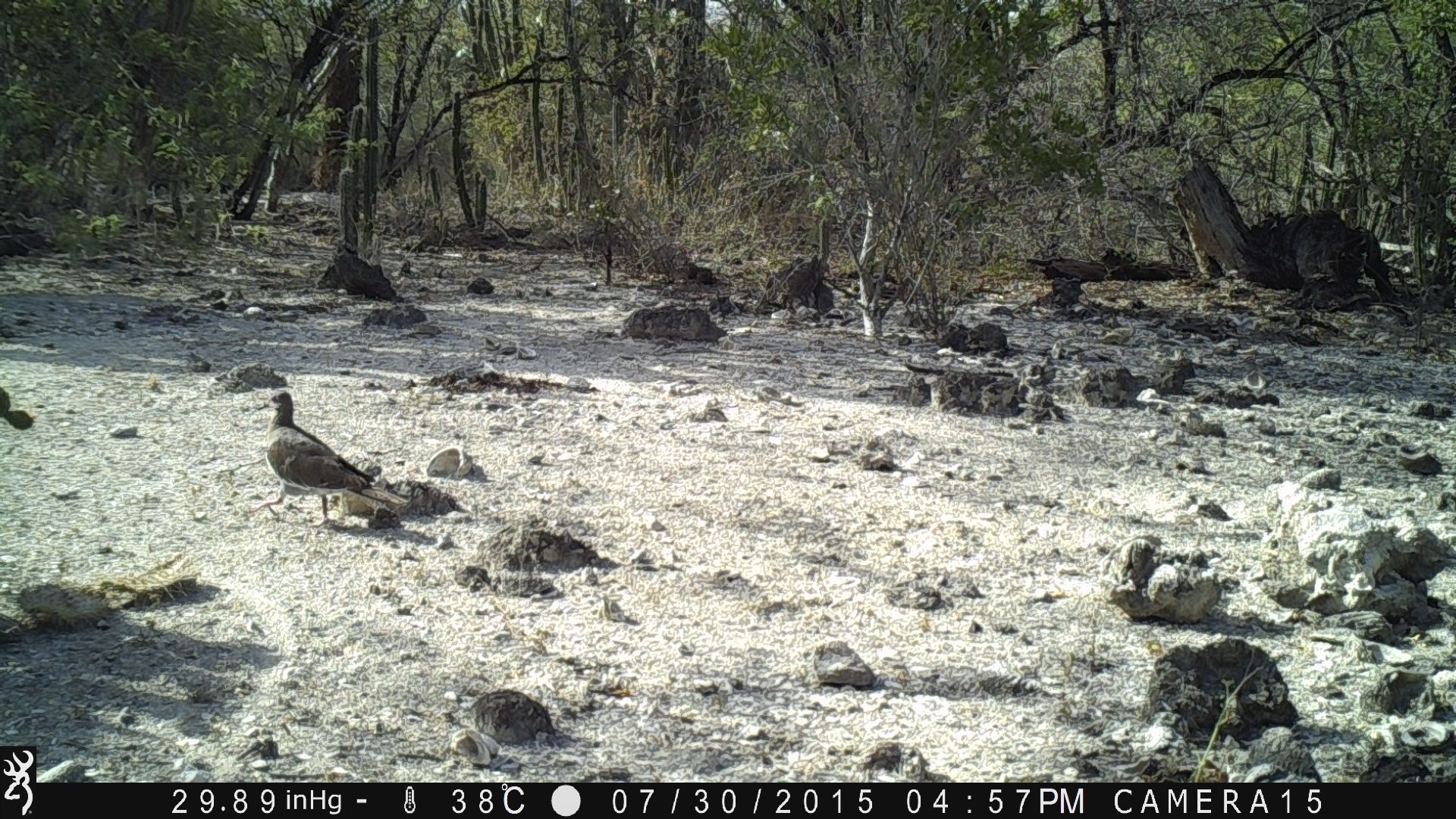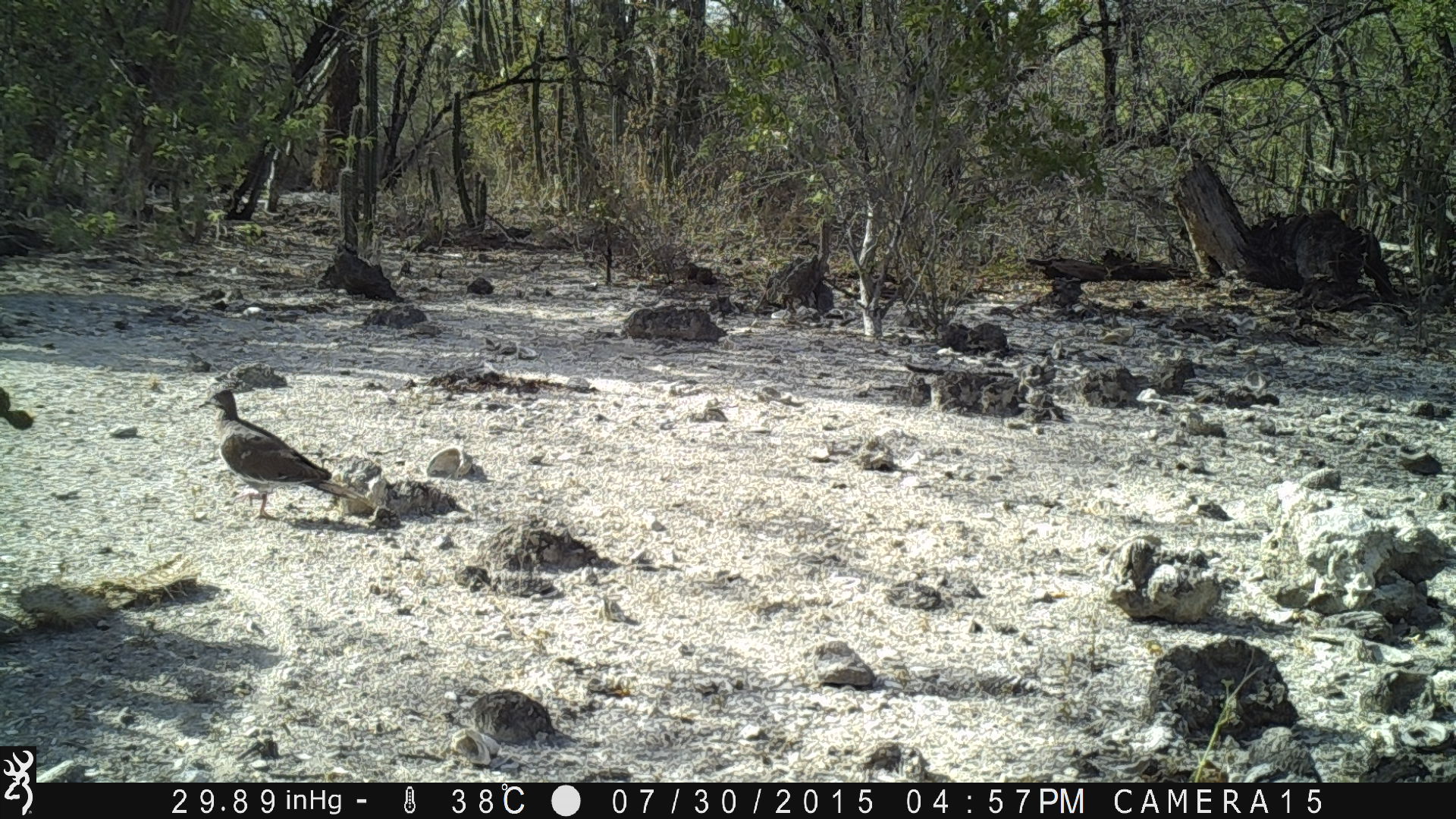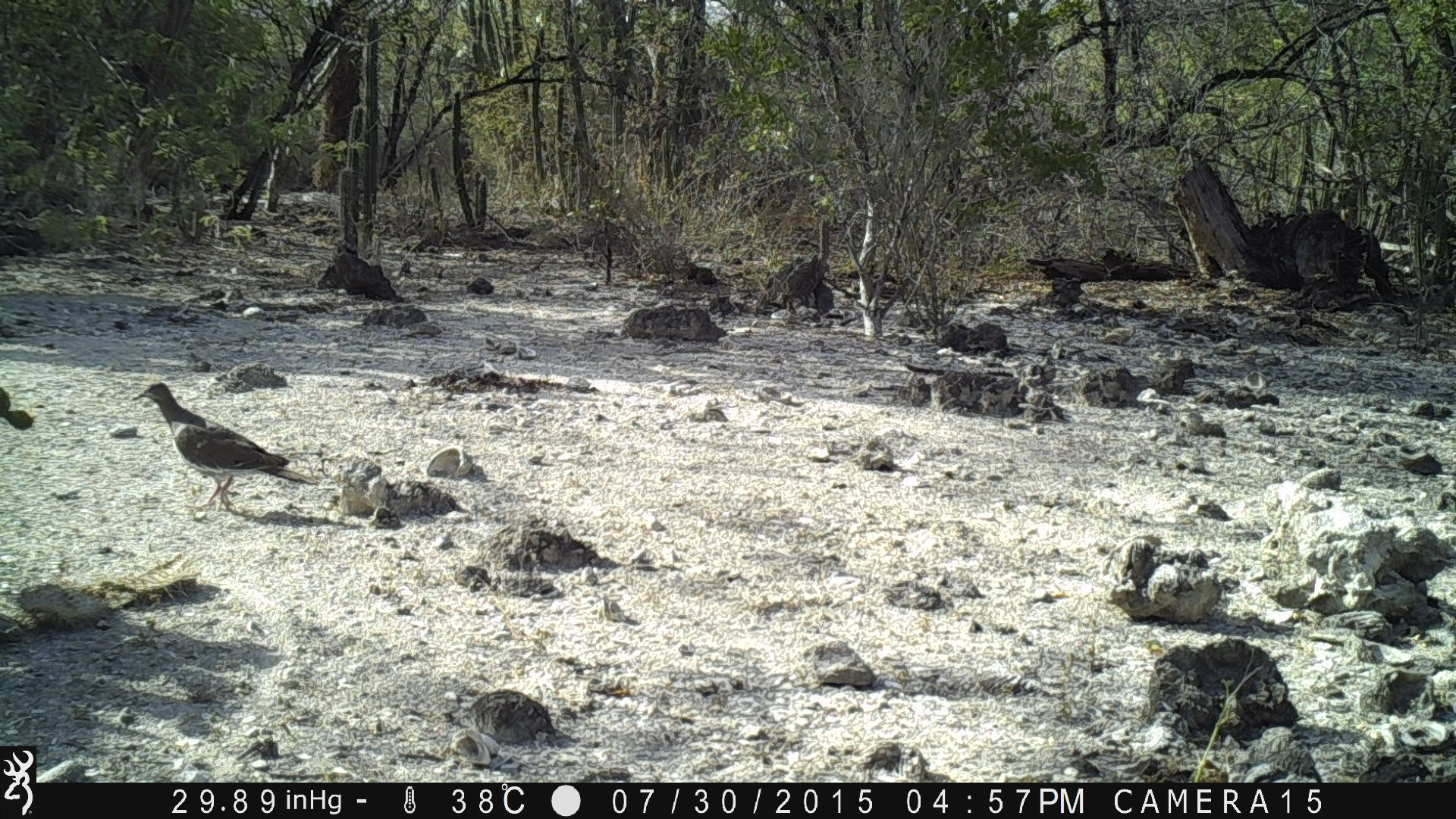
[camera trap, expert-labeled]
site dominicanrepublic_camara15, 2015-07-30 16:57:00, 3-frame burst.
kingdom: Animalia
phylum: Chordata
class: Aves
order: Columbiformes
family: Columbidae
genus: Zenaida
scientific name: Zenaida asiatica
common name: white-winged dove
White-winged dove (Zenaida asiatica).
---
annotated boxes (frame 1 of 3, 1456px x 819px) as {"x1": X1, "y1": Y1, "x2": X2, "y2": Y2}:
white-winged dove: {"x1": 259, "y1": 386, "x2": 403, "y2": 530}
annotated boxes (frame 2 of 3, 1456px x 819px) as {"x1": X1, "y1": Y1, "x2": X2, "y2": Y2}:
white-winged dove: {"x1": 199, "y1": 386, "x2": 382, "y2": 526}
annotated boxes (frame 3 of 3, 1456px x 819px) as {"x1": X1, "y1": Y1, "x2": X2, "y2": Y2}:
white-winged dove: {"x1": 134, "y1": 381, "x2": 319, "y2": 519}